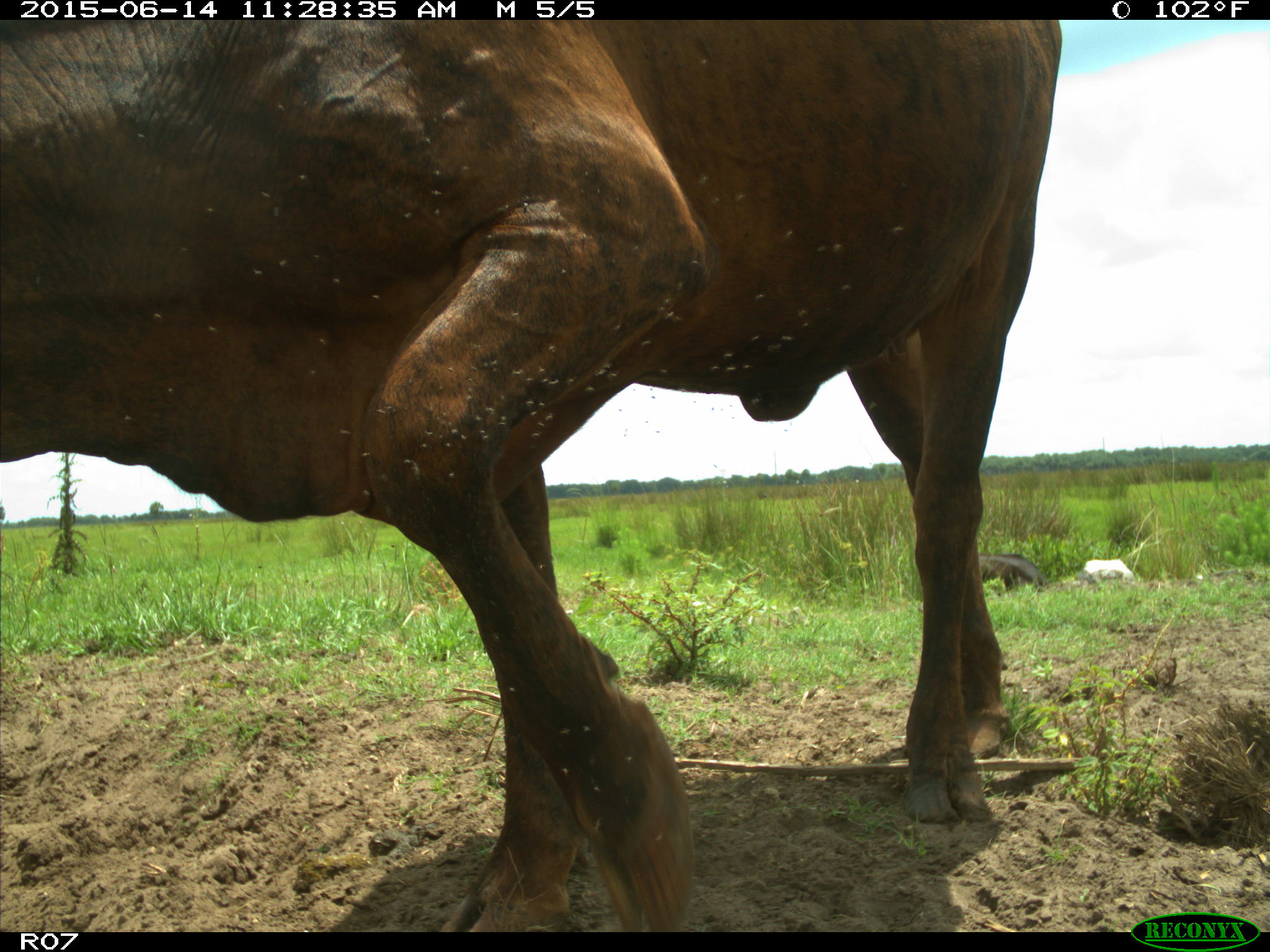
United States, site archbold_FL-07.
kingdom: Animalia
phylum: Chordata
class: Mammalia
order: Artiodactyla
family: Bovidae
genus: Bos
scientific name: Bos taurus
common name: domestic cow